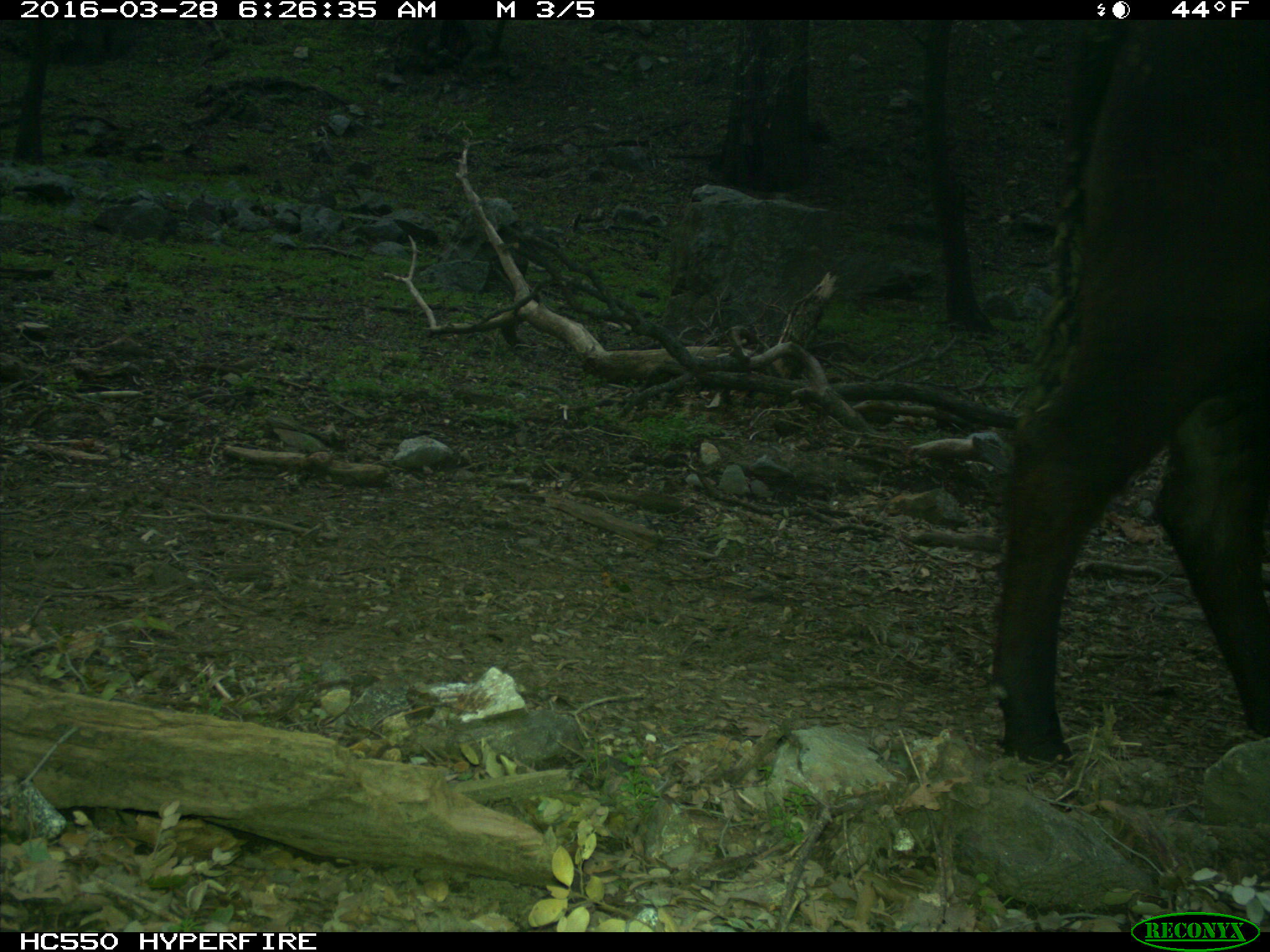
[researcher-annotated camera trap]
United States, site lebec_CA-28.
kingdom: Animalia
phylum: Chordata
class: Mammalia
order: Artiodactyla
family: Bovidae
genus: Bos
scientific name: Bos taurus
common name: domestic cow